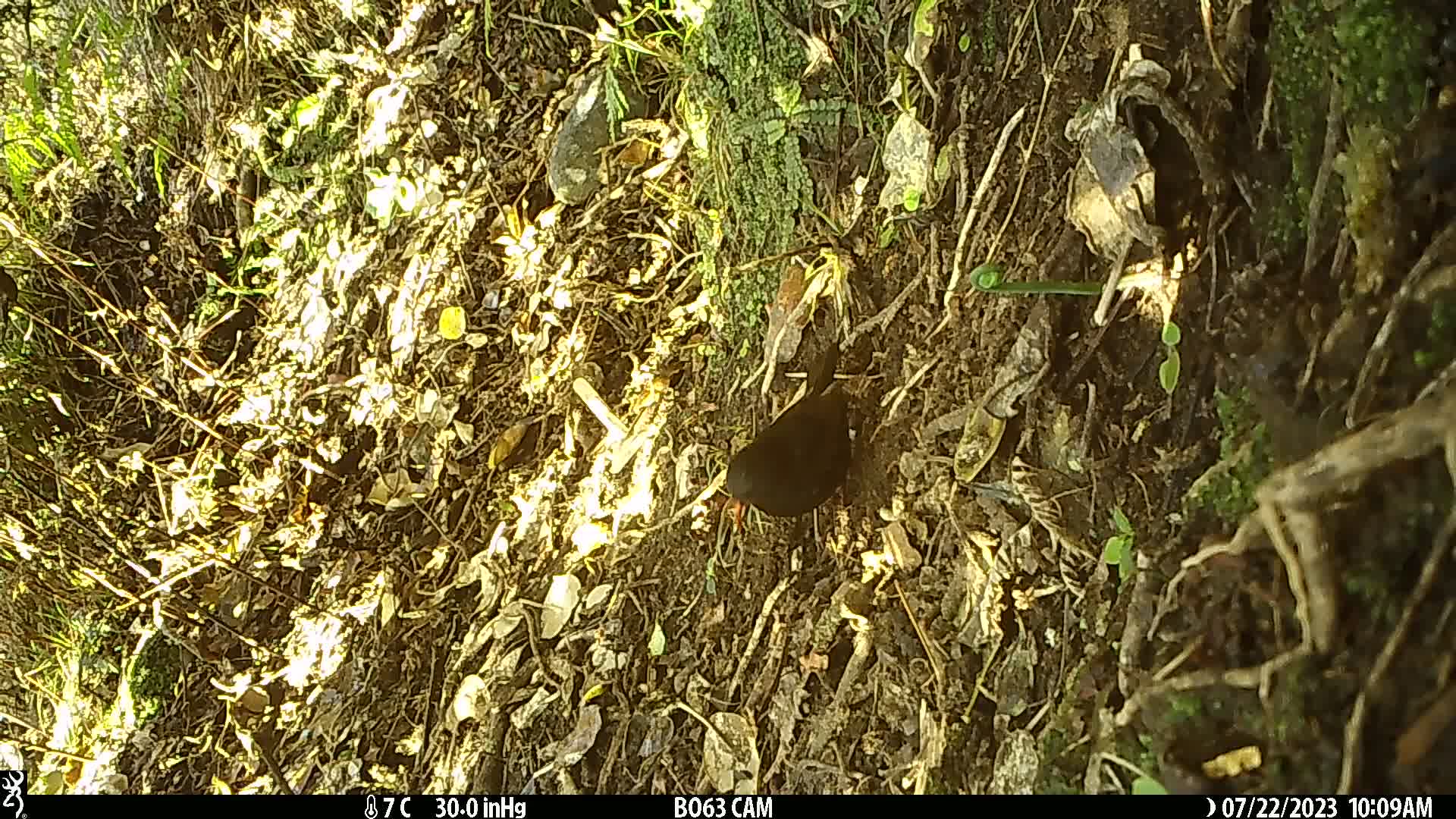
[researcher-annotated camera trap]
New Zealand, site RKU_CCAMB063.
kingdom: Animalia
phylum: Chordata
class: Aves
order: Passeriformes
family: Turdidae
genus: Turdus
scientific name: Turdus merula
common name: eurasian blackbird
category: blackbird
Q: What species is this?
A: Blackbird (eurasian blackbird) (Turdus merula).